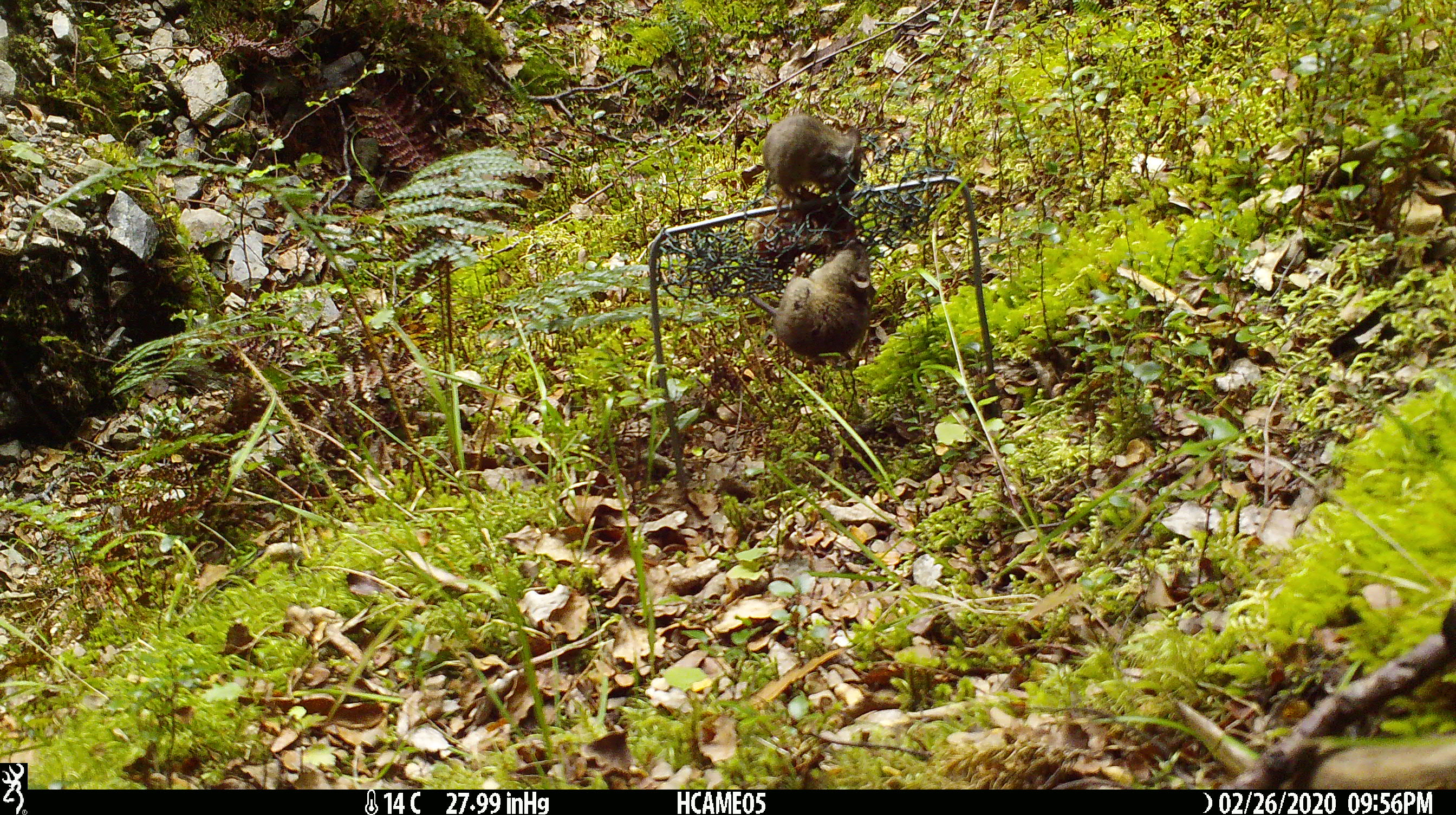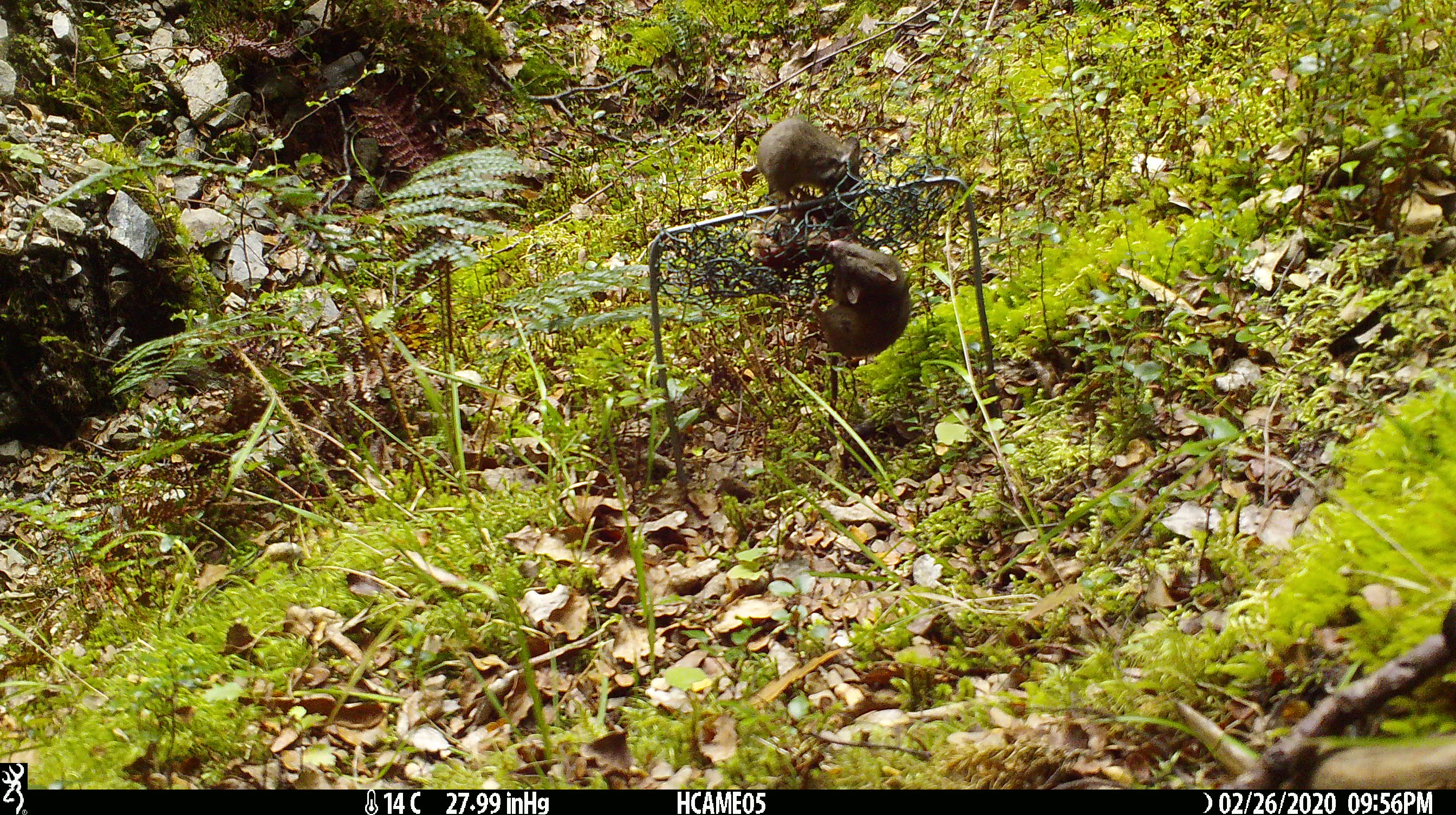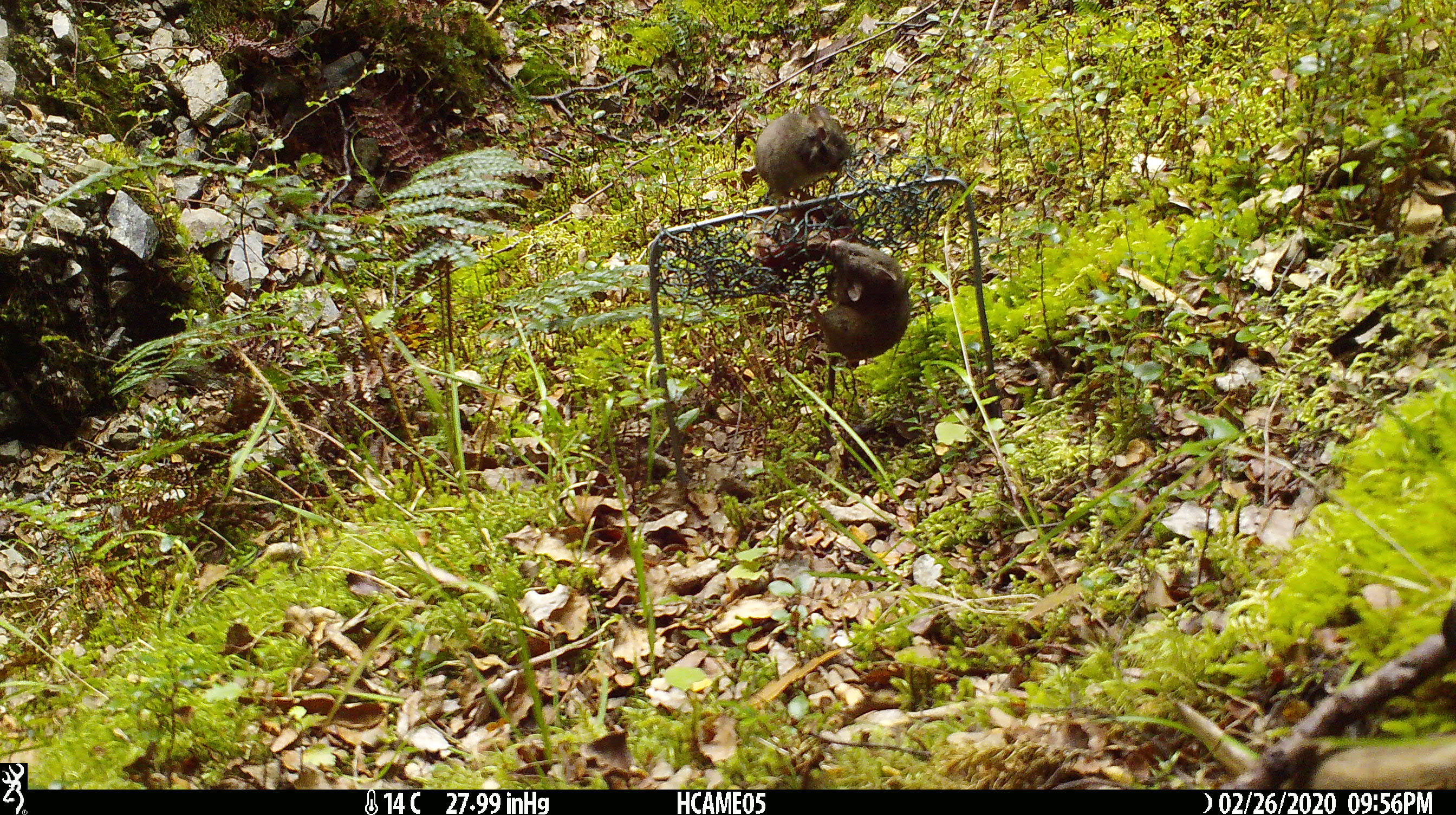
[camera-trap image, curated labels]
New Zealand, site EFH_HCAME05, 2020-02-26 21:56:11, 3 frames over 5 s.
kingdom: Animalia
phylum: Chordata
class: Mammalia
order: Rodentia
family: Muridae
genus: Mus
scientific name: Mus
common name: mouse